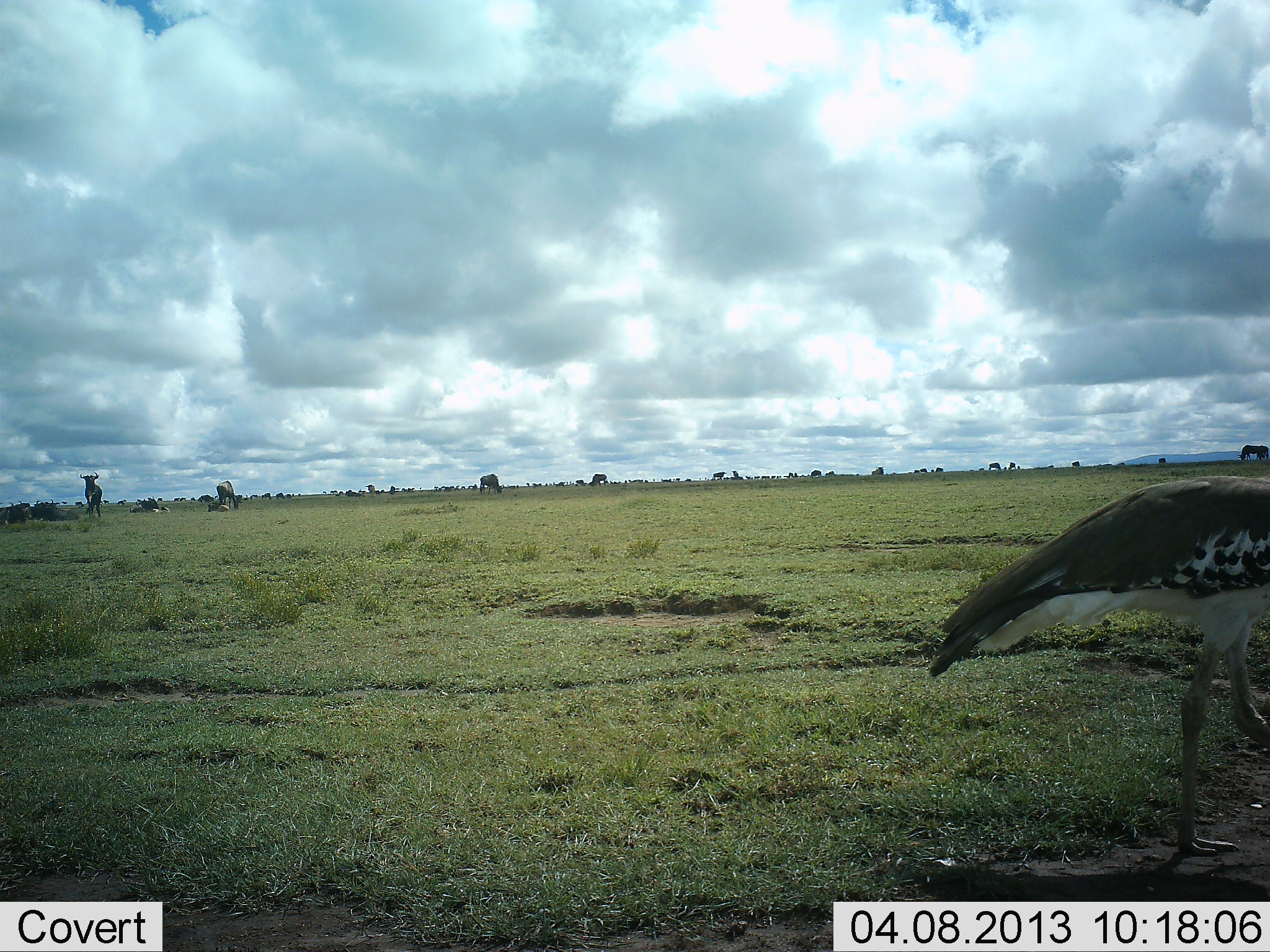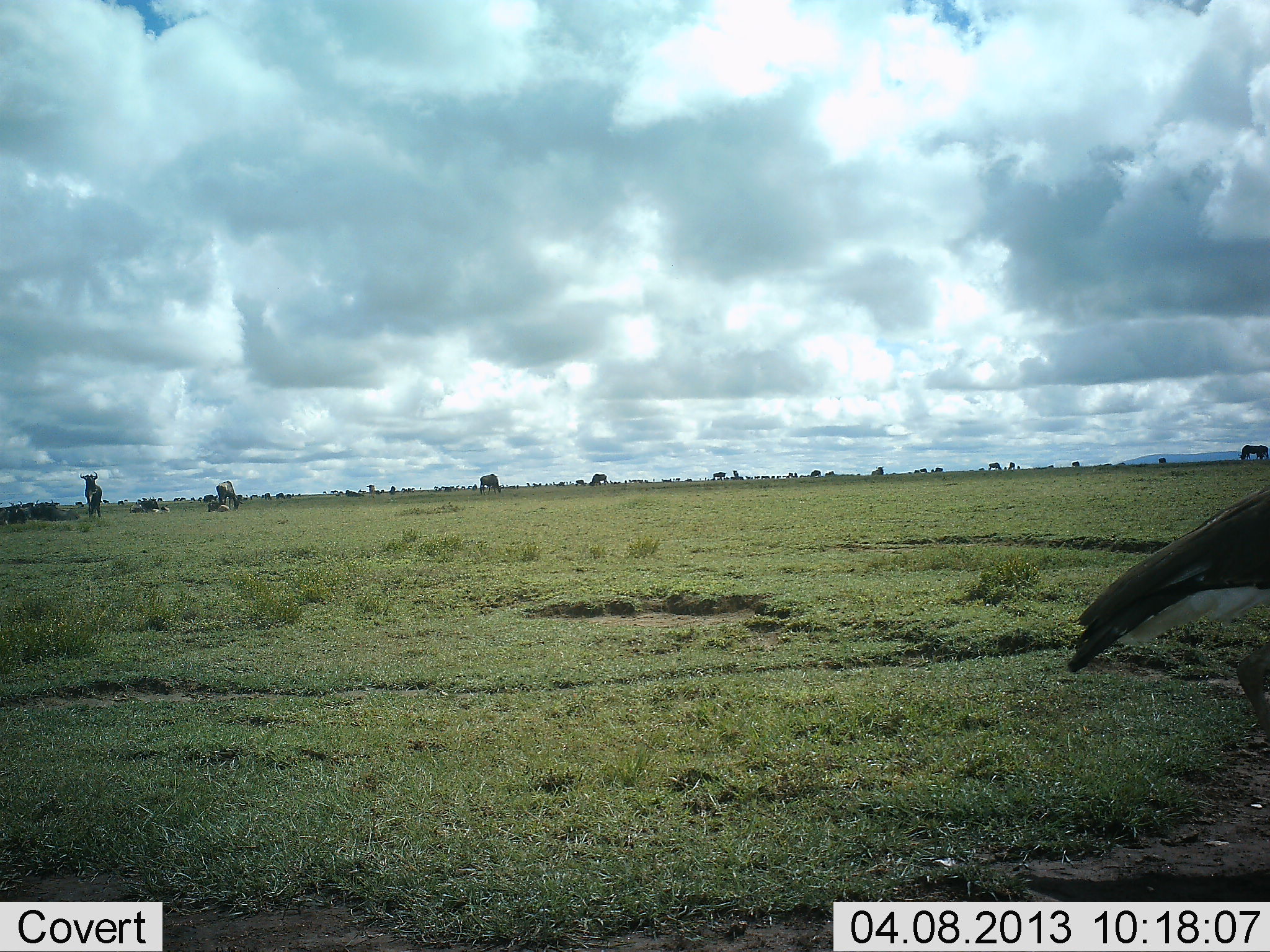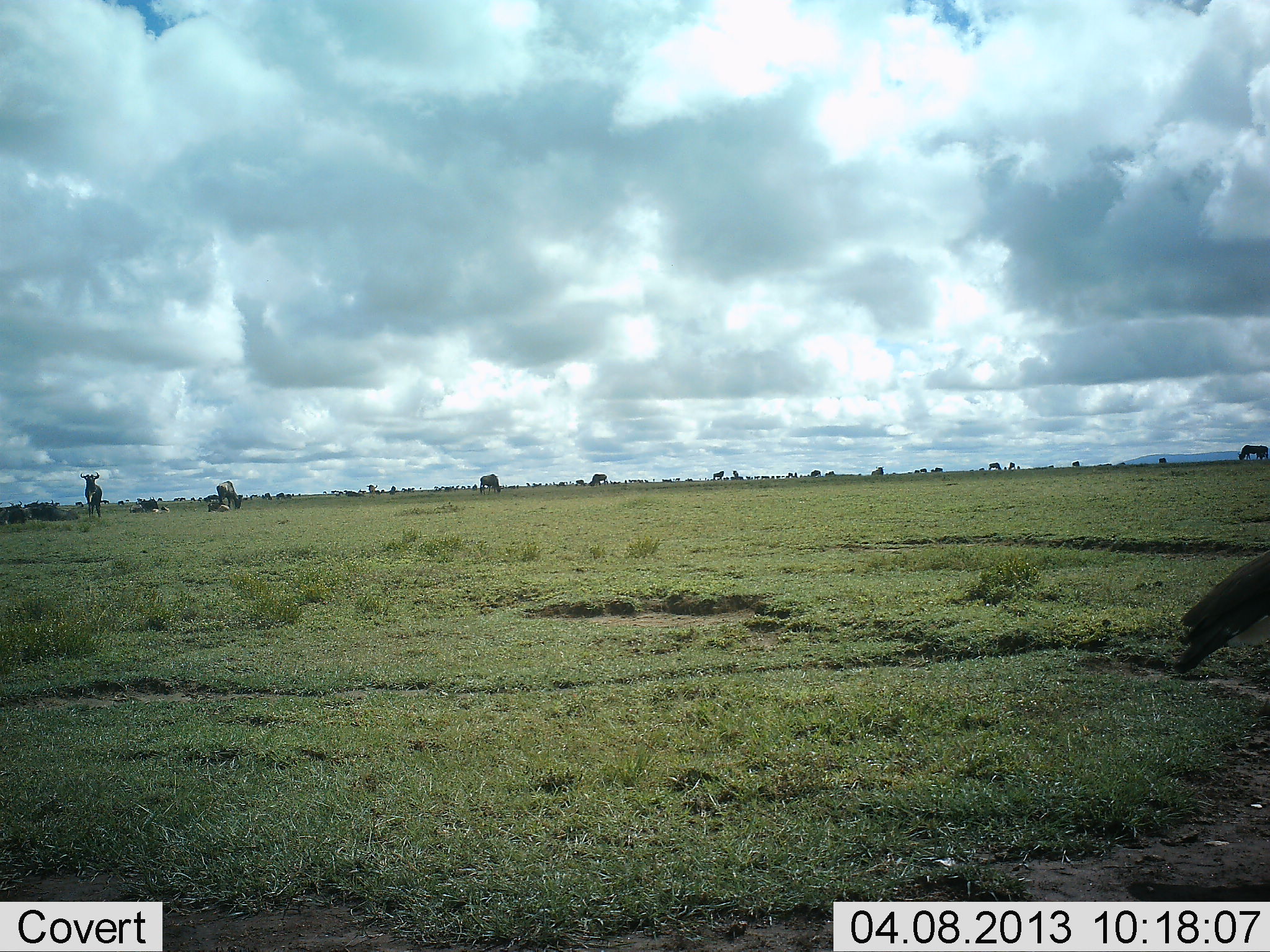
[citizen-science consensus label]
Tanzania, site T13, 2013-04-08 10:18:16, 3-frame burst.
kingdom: Animalia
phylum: Chordata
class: Aves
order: Otidiformes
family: Otididae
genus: Ardeotis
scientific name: Ardeotis kori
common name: kori bustard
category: koribustard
Koribustard (kori bustard) (Ardeotis kori), count 1. Behavior (volunteer vote fractions): standing 5%, resting 0%, moving 95%, interacting 0%. Young present (vote fraction): 0%. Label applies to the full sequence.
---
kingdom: Animalia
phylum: Chordata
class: Mammalia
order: Artiodactyla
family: Bovidae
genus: Connochaetes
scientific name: Connochaetes taurinus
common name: blue wildebeest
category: wildebeest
Wildebeest (blue wildebeest) (Connochaetes taurinus), count 11-50. Behavior (volunteer vote fractions): standing 82%, resting 24%, moving 41%, interacting 0%. Young present (vote fraction): 0%. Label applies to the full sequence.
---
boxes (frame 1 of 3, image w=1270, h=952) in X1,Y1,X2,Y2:
animal: 927,470,1270,863; 79,472,104,520; 215,478,241,512; 477,474,503,496; 1239,442,1268,461; 588,474,609,489; 208,502,230,514; 870,465,885,476; 115,498,128,506; 101,499,110,504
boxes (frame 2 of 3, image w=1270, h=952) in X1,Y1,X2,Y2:
animal: 1068,486,1270,742; 77,471,105,520; 1235,442,1269,463; 477,472,503,497; 870,466,887,477; 102,500,111,505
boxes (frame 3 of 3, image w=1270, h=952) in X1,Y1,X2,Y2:
animal: 1172,548,1270,674; 478,472,502,497; 1236,444,1269,462